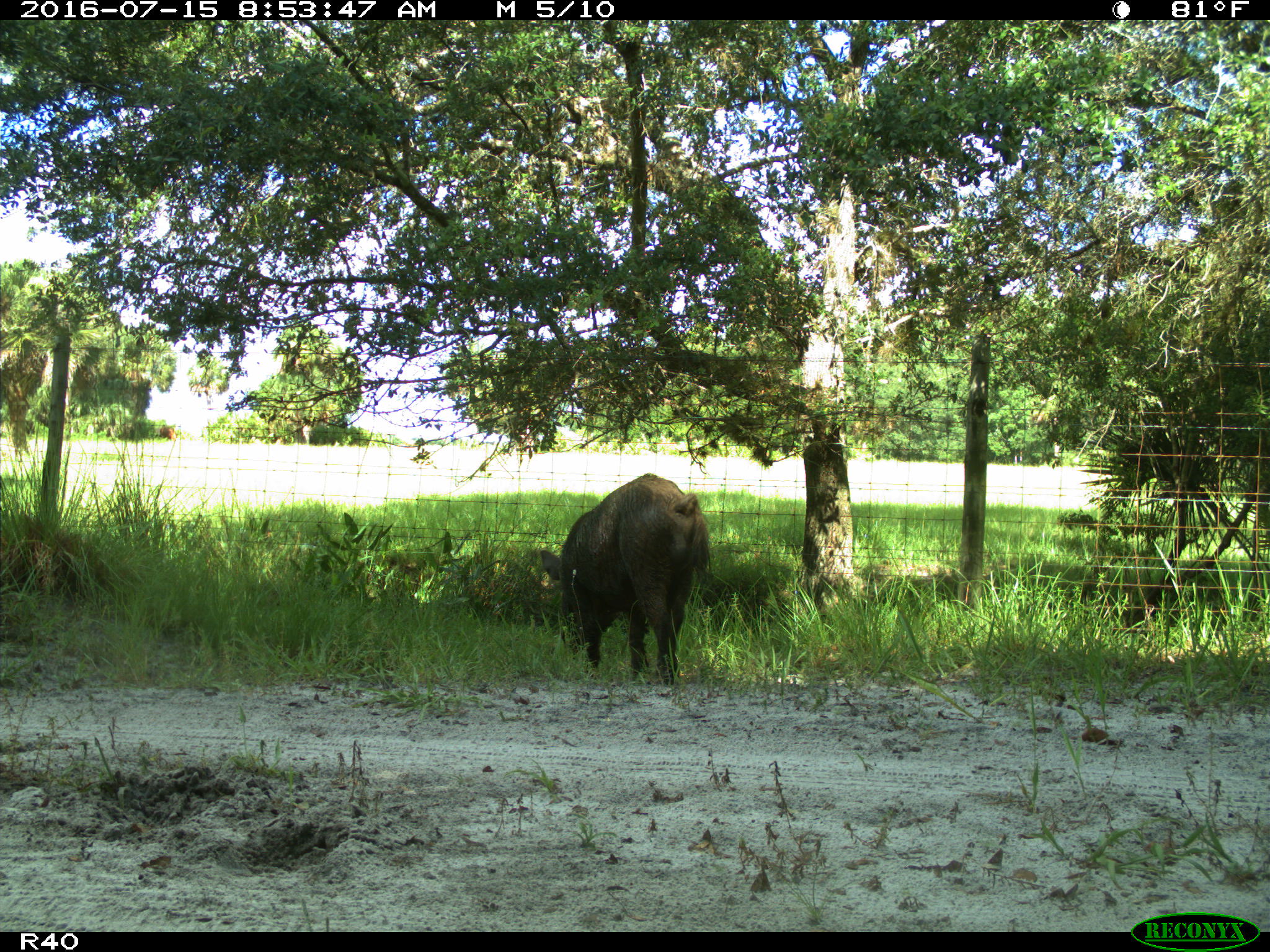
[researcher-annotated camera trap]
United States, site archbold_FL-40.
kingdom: Animalia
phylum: Chordata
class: Mammalia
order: Artiodactyla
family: Suidae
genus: Sus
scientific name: Sus scrofa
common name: wild boar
Sus scrofa (wild boar).